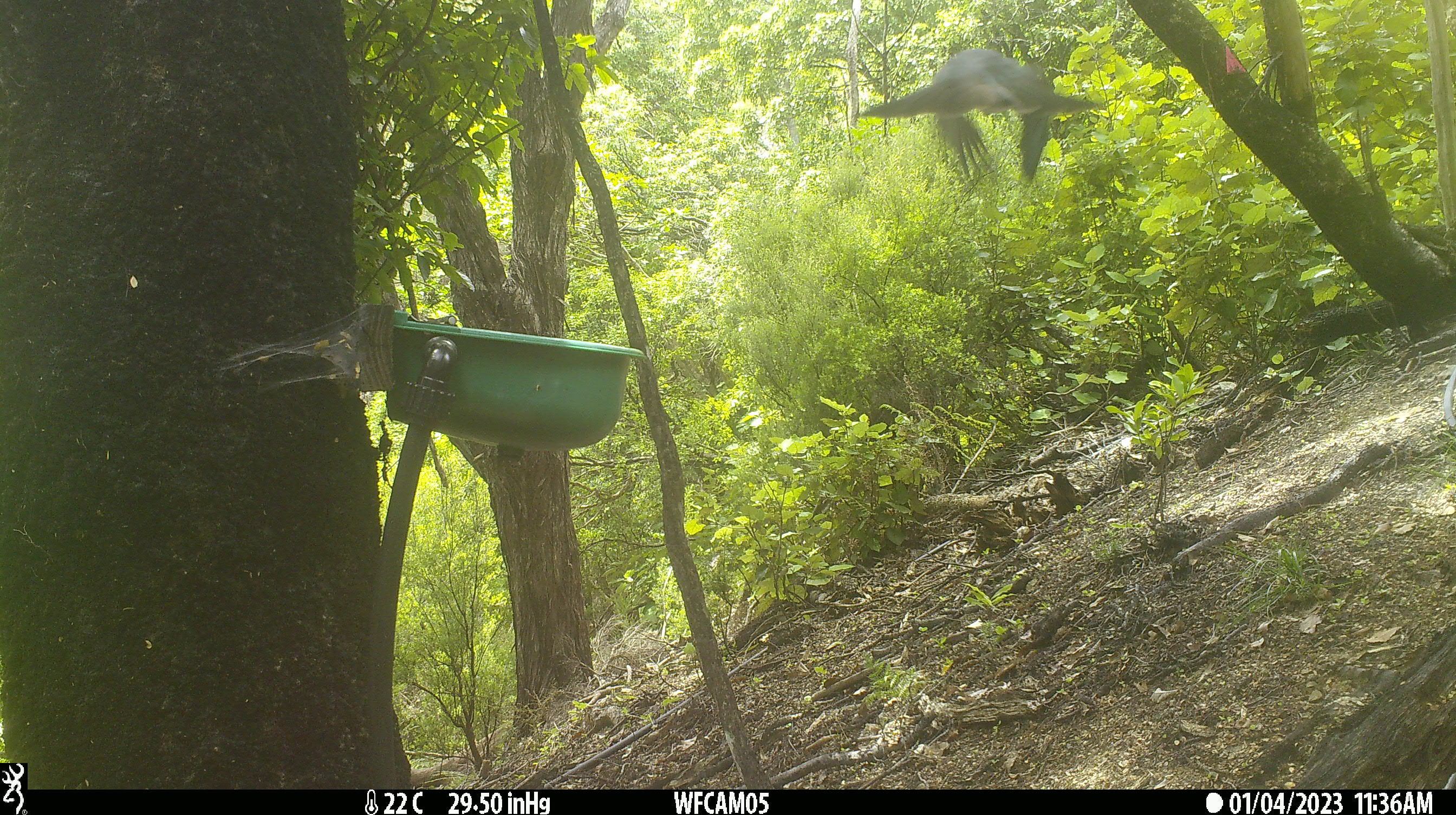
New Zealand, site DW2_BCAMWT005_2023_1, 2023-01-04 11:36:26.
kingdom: Animalia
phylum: Chordata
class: Aves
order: Columbiformes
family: Columbidae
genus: Hemiphaga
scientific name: Hemiphaga novaeseelandiae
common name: new zealand pigeon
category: kereru